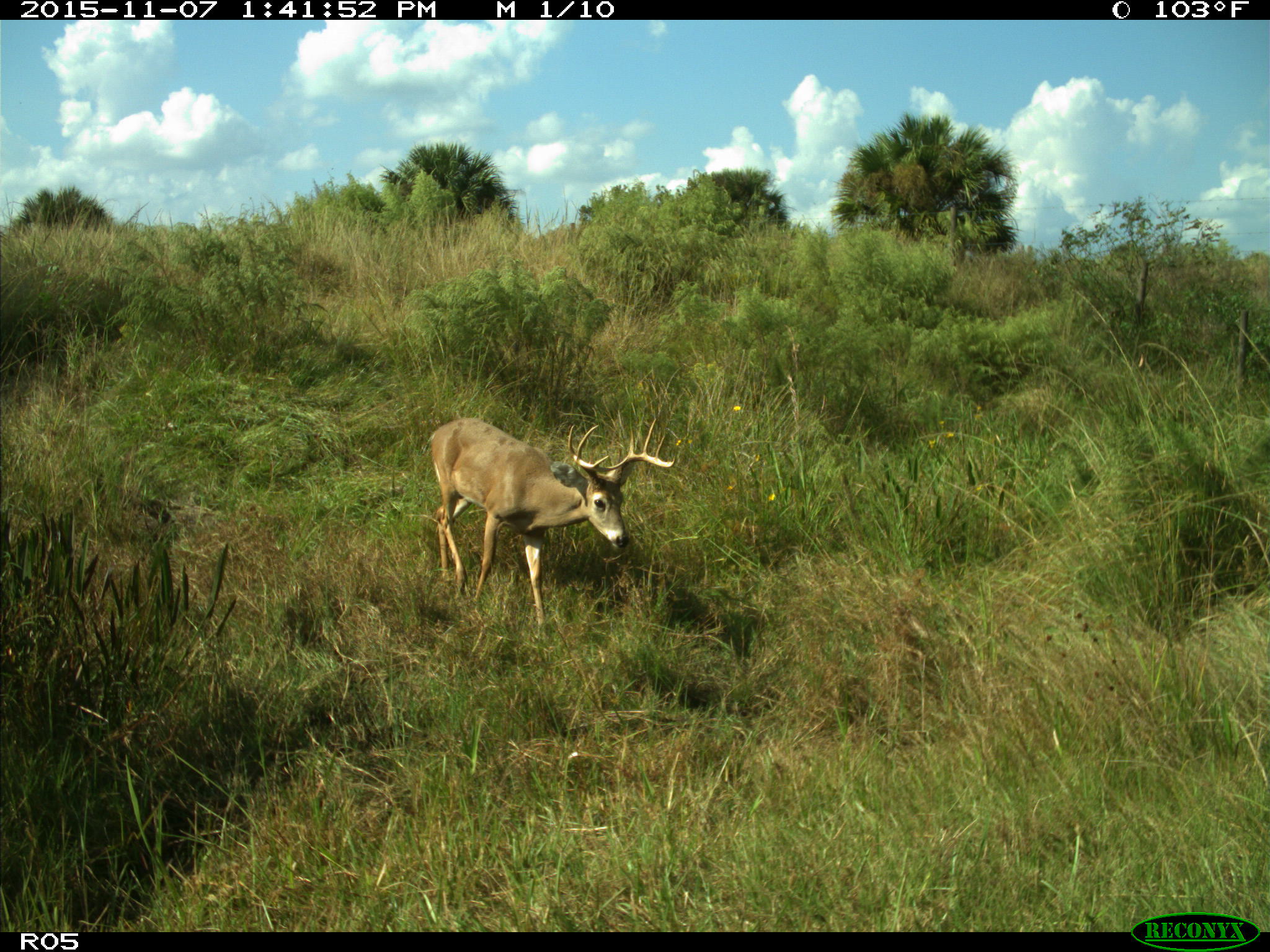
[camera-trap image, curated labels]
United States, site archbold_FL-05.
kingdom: Animalia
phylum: Chordata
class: Mammalia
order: Artiodactyla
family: Cervidae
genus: Odocoileus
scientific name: Odocoileus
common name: deer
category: unidentified deer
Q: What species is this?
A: Unidentified deer (deer) (Odocoileus).